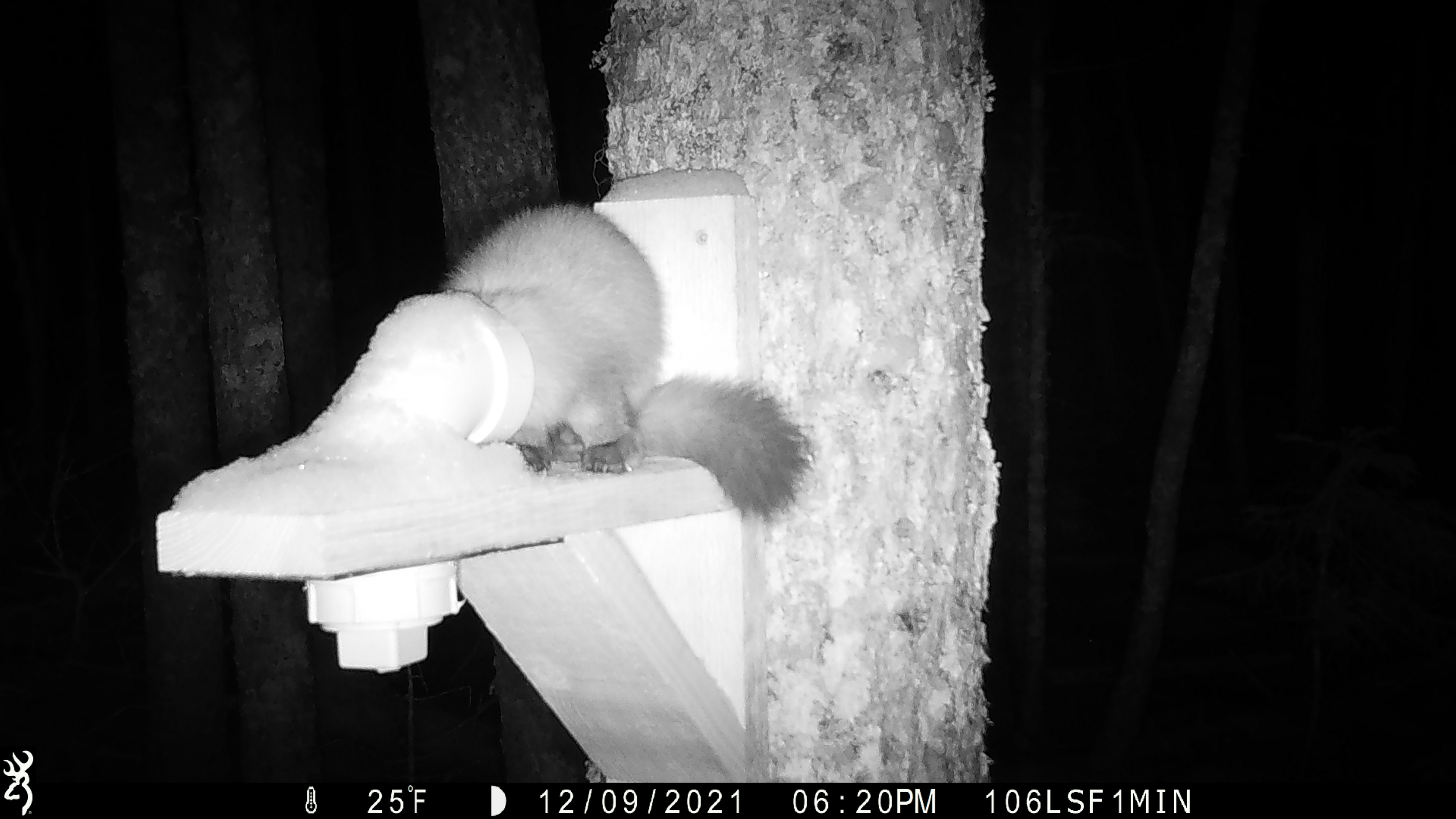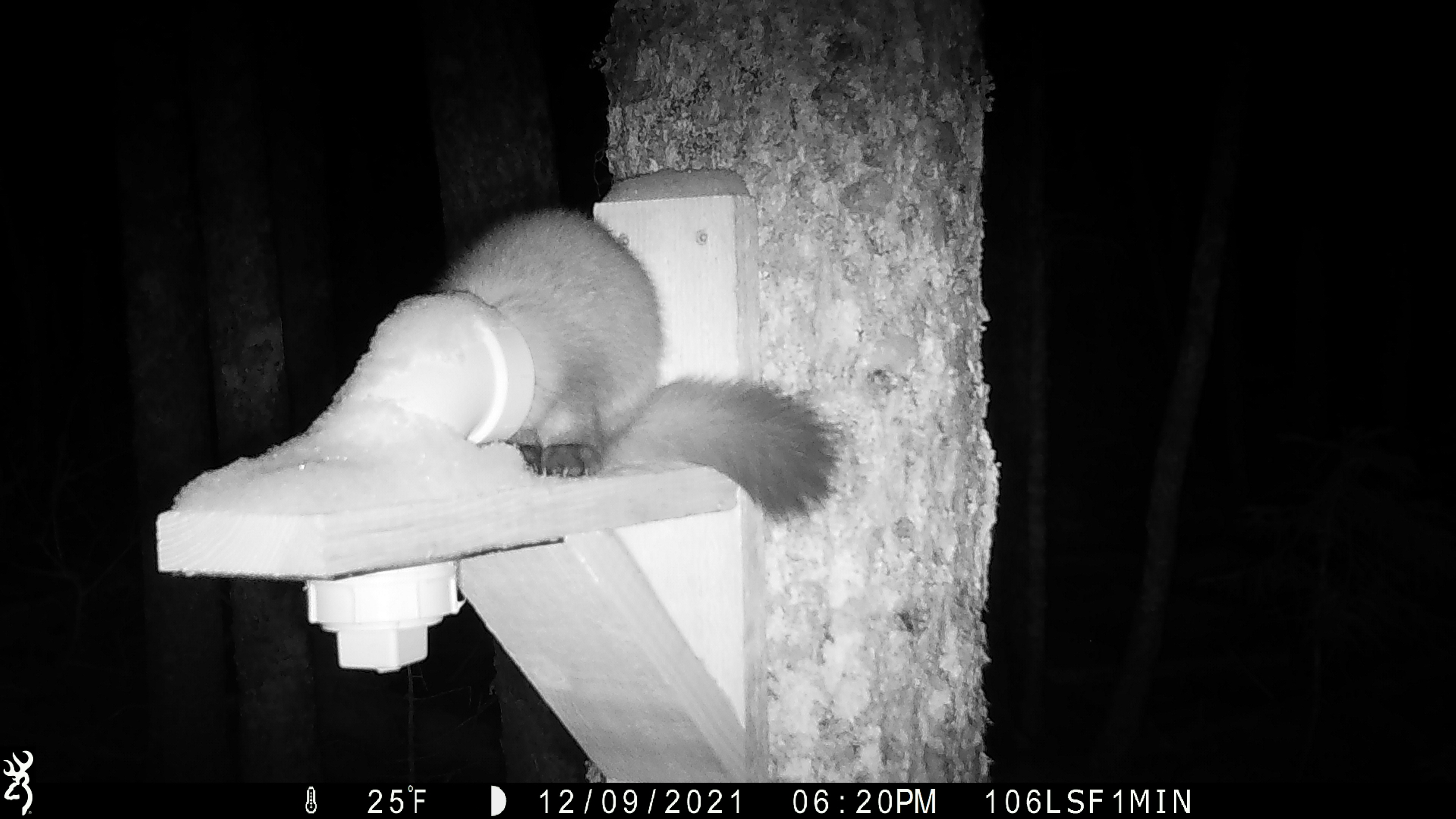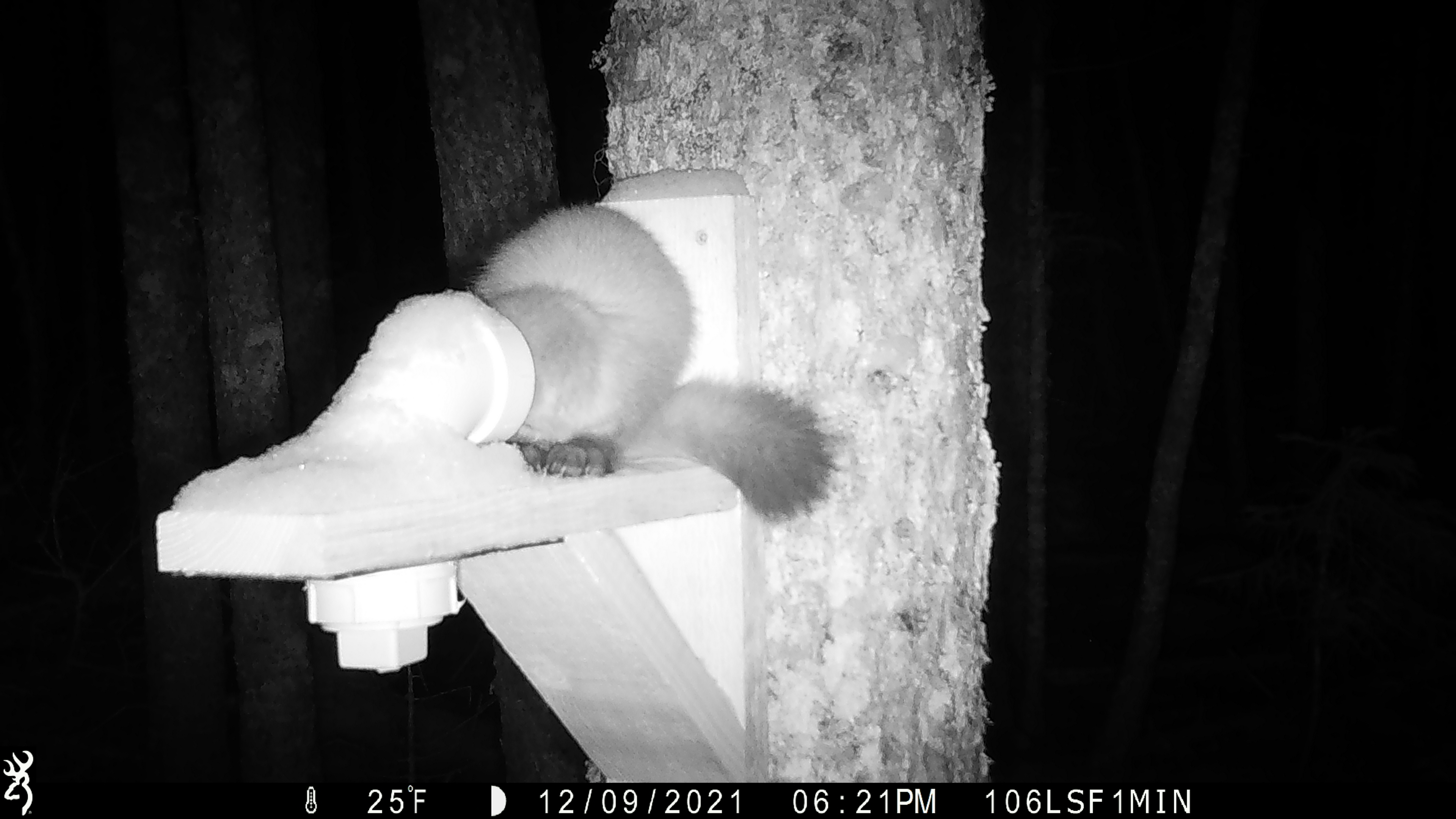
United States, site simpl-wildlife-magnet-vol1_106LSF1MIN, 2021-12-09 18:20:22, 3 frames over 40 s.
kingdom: Animalia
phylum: Chordata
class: Mammalia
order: Carnivora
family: Mustelidae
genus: Martes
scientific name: Martes americana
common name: american marten